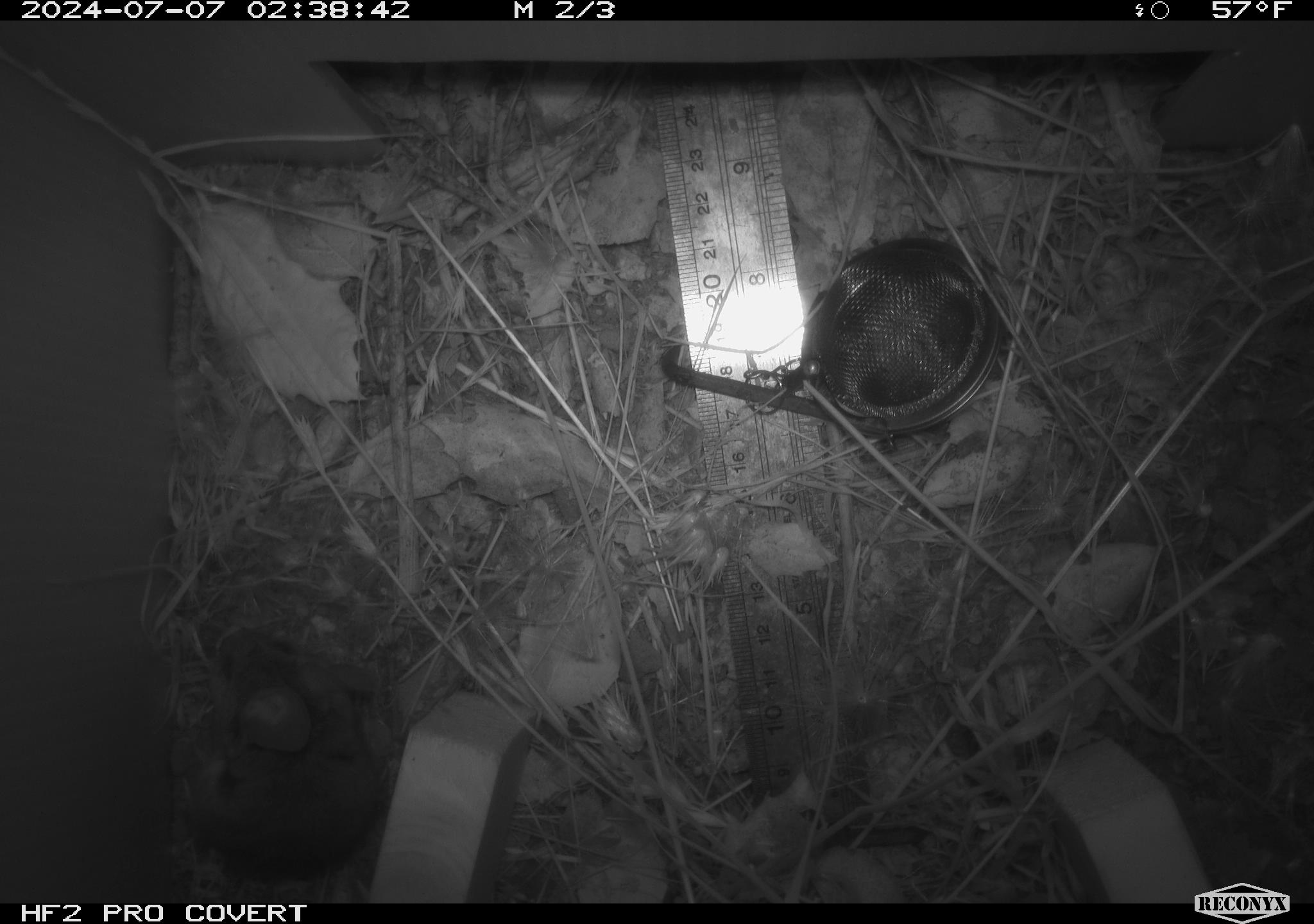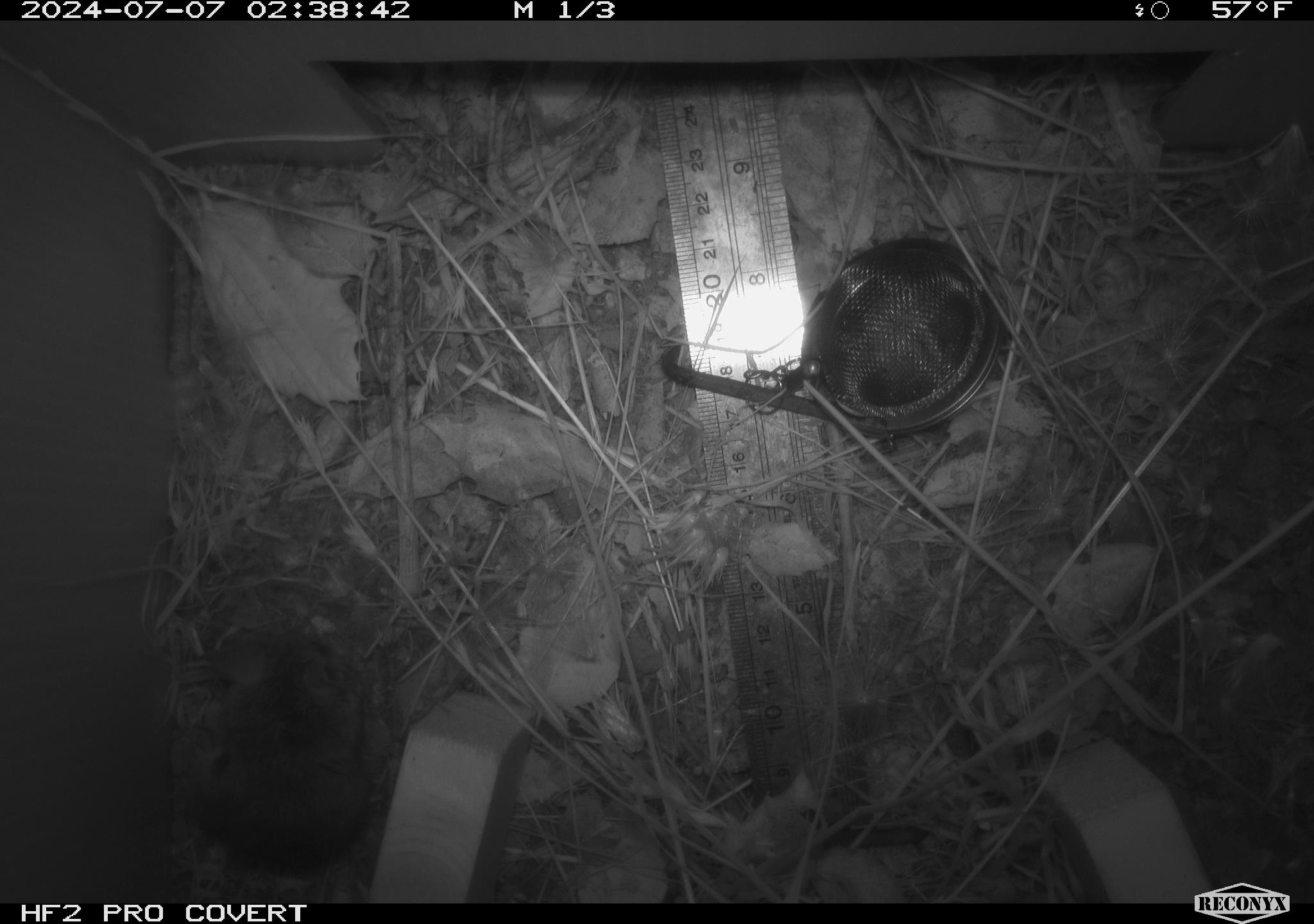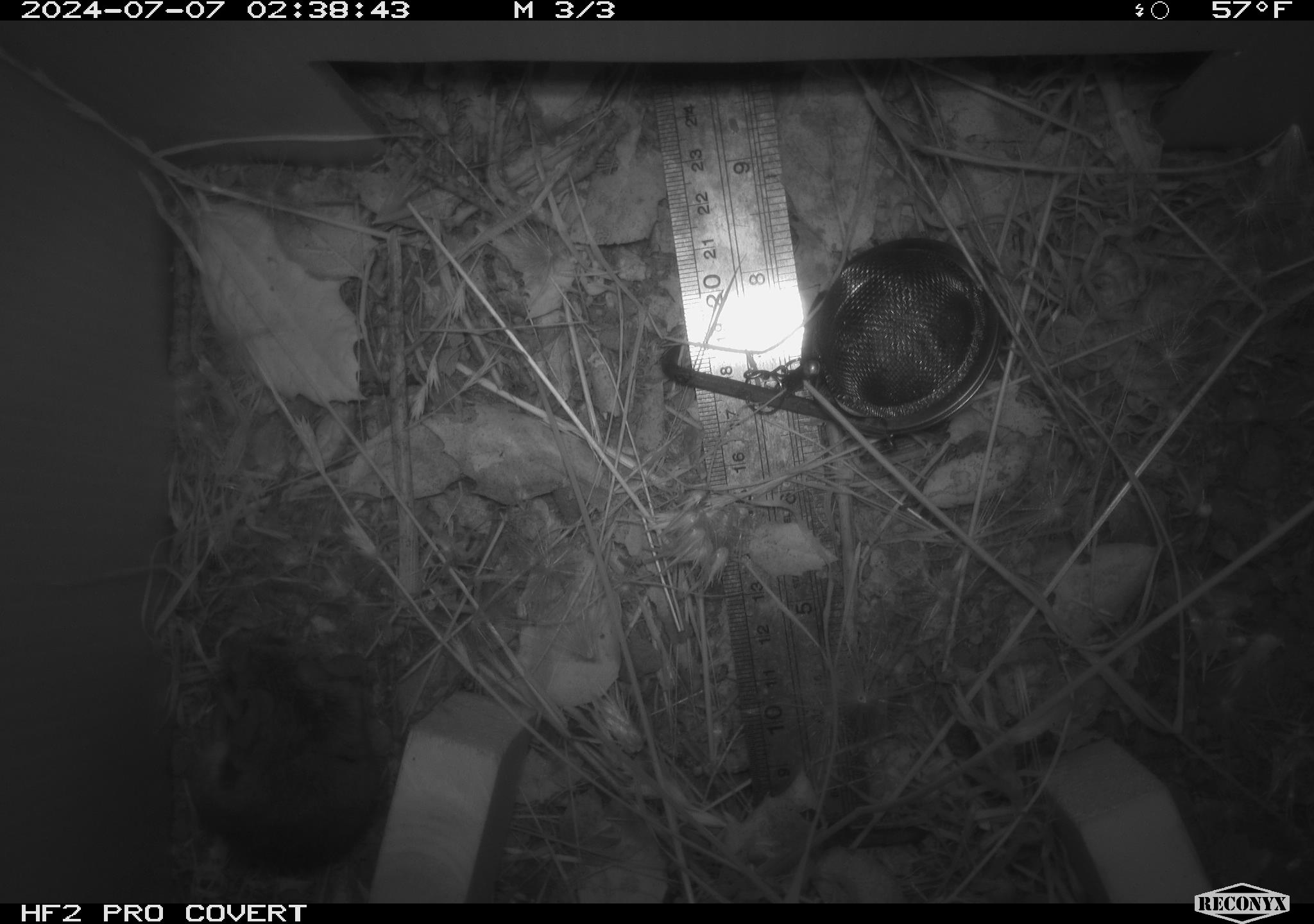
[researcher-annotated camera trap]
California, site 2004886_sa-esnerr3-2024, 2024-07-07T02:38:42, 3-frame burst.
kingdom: Animalia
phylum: Chordata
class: Mammalia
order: Rodentia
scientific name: Rodentia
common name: rodent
Rodent (Rodentia).